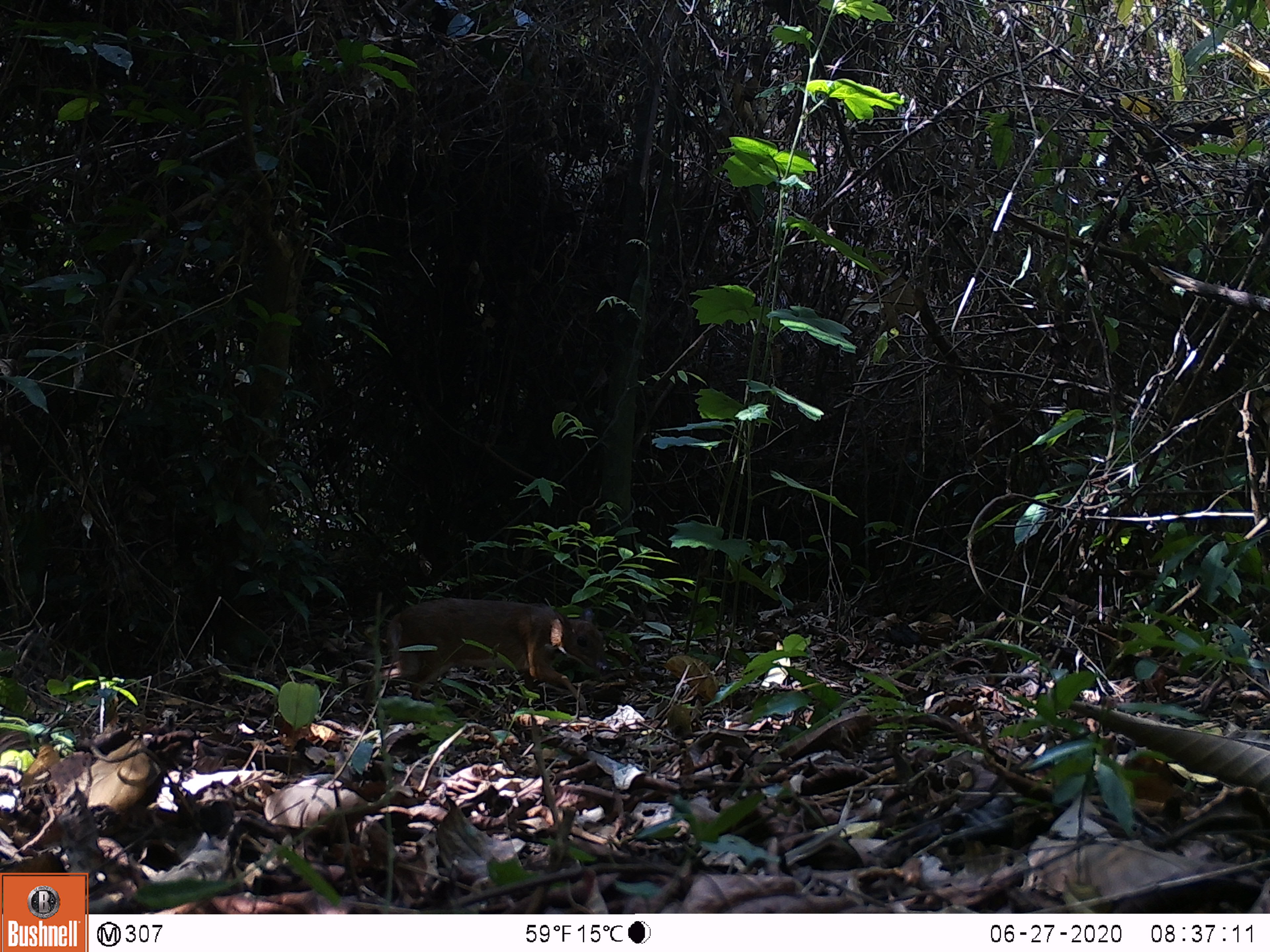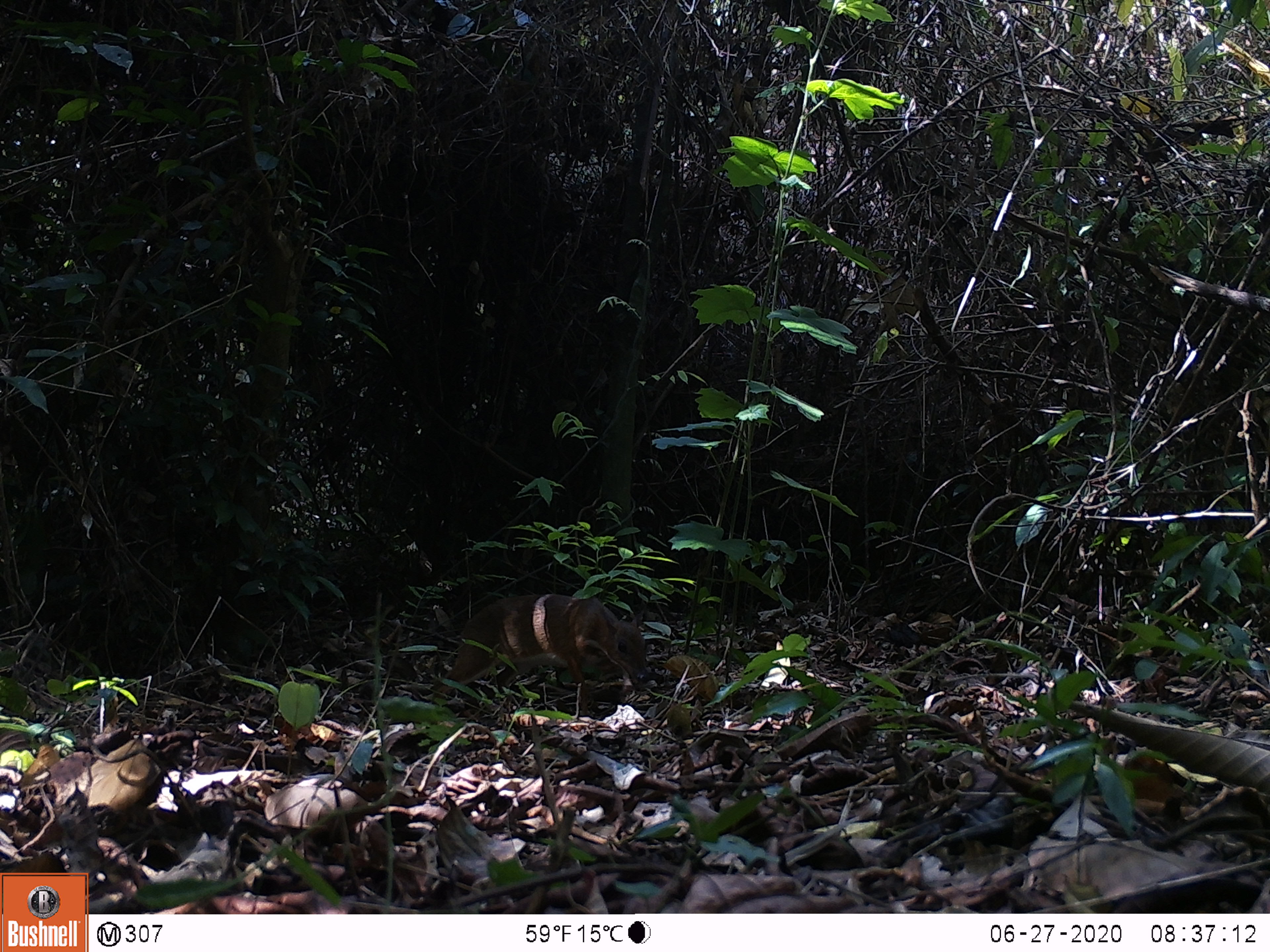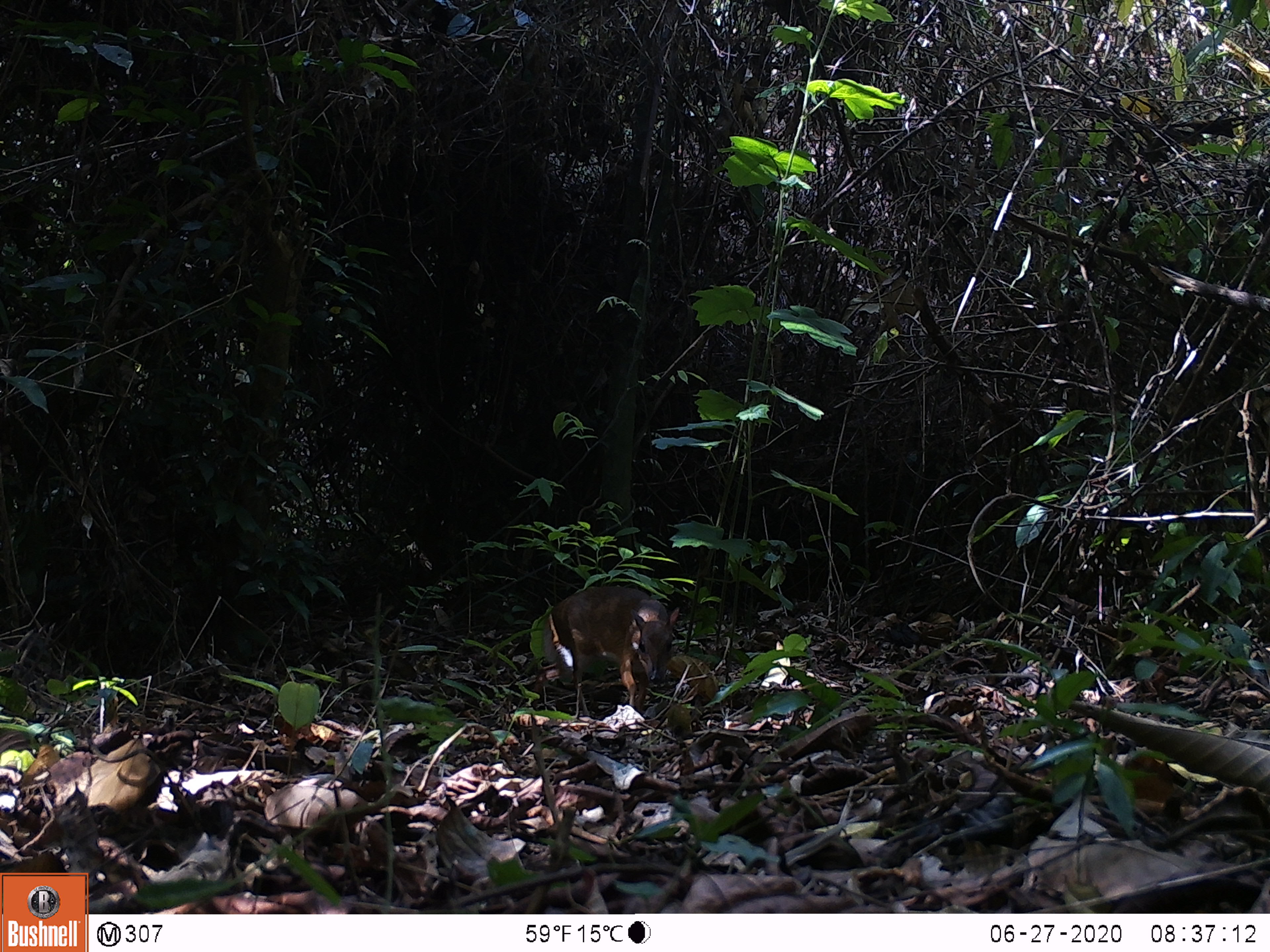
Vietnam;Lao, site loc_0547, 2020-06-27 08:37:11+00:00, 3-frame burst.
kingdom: Animalia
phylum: Chordata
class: Mammalia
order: Artiodactyla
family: Tragulidae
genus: Moschiola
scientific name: Moschiola meminna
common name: chevrotain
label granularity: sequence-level